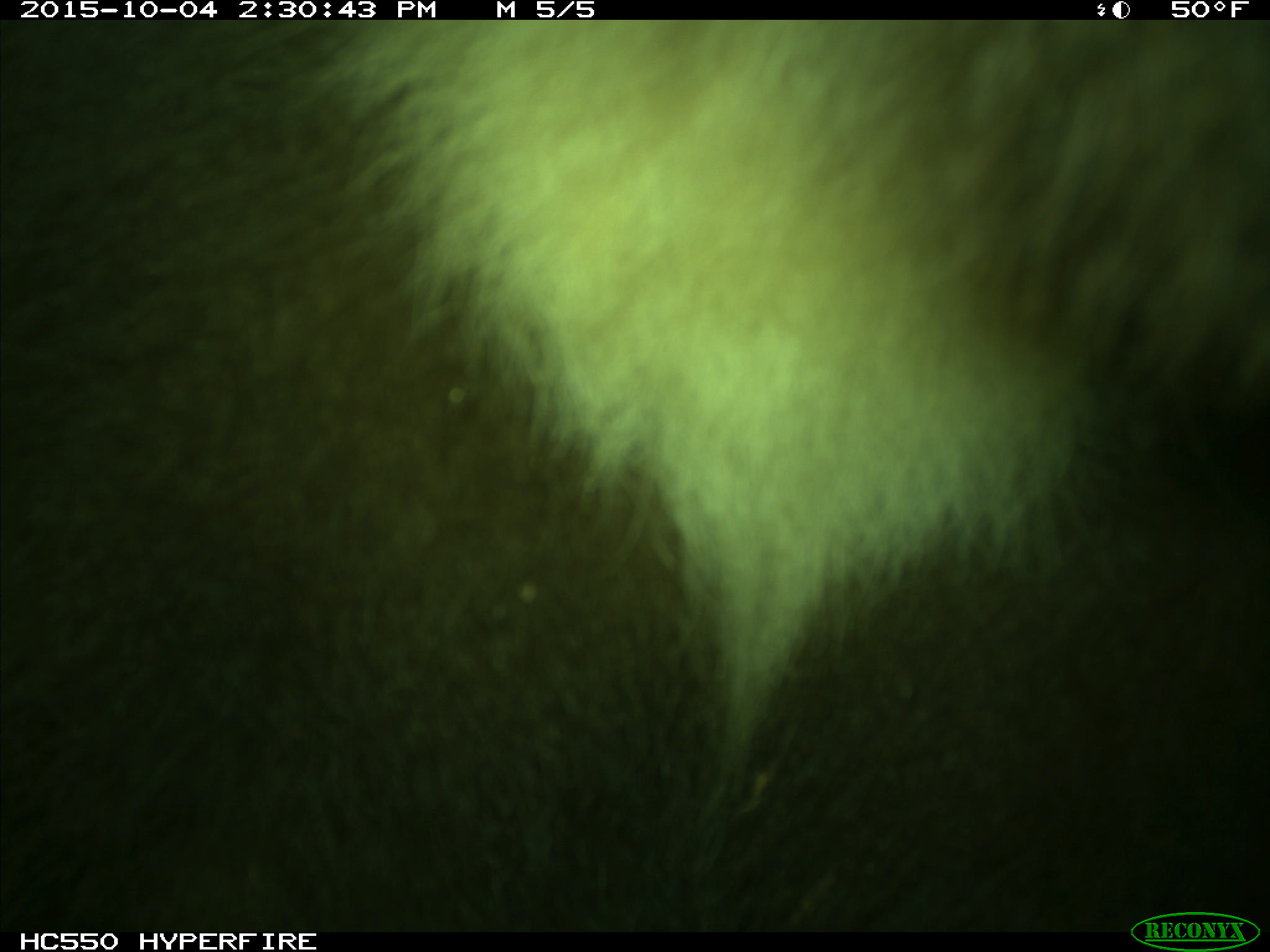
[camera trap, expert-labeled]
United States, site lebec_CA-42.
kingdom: Animalia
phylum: Chordata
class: Mammalia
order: Carnivora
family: Ursidae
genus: Ursus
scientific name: Ursus americanus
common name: american black bear